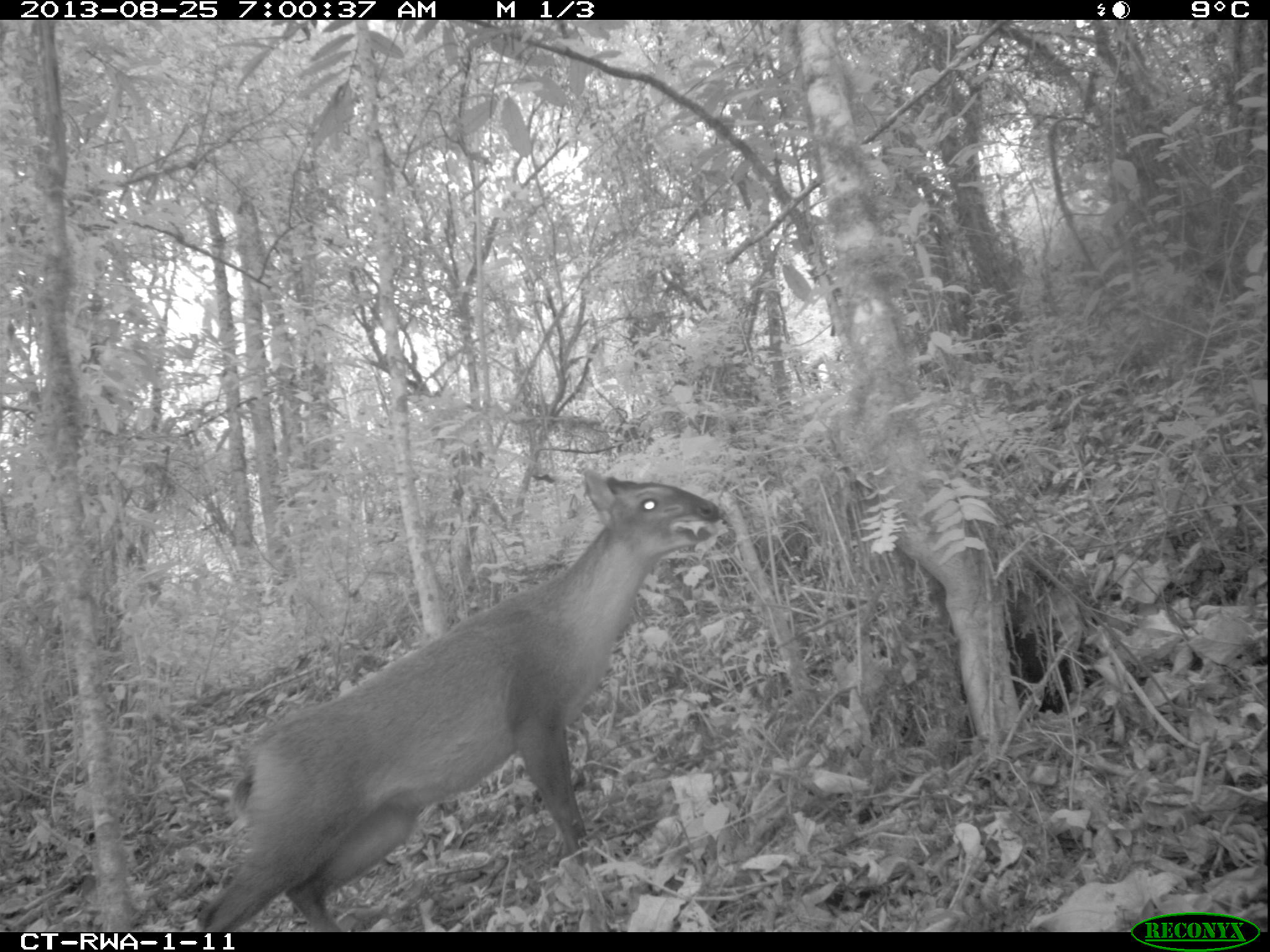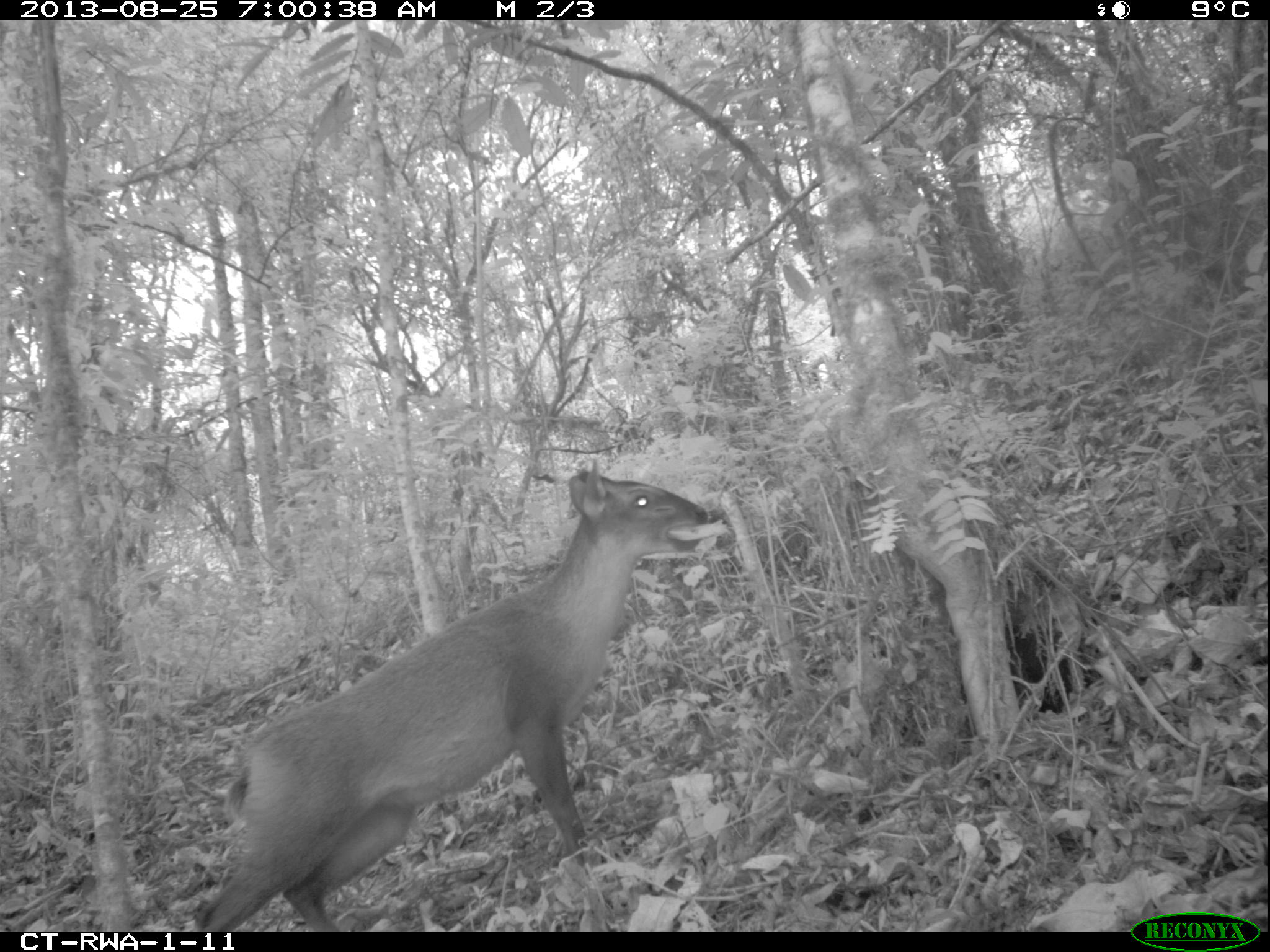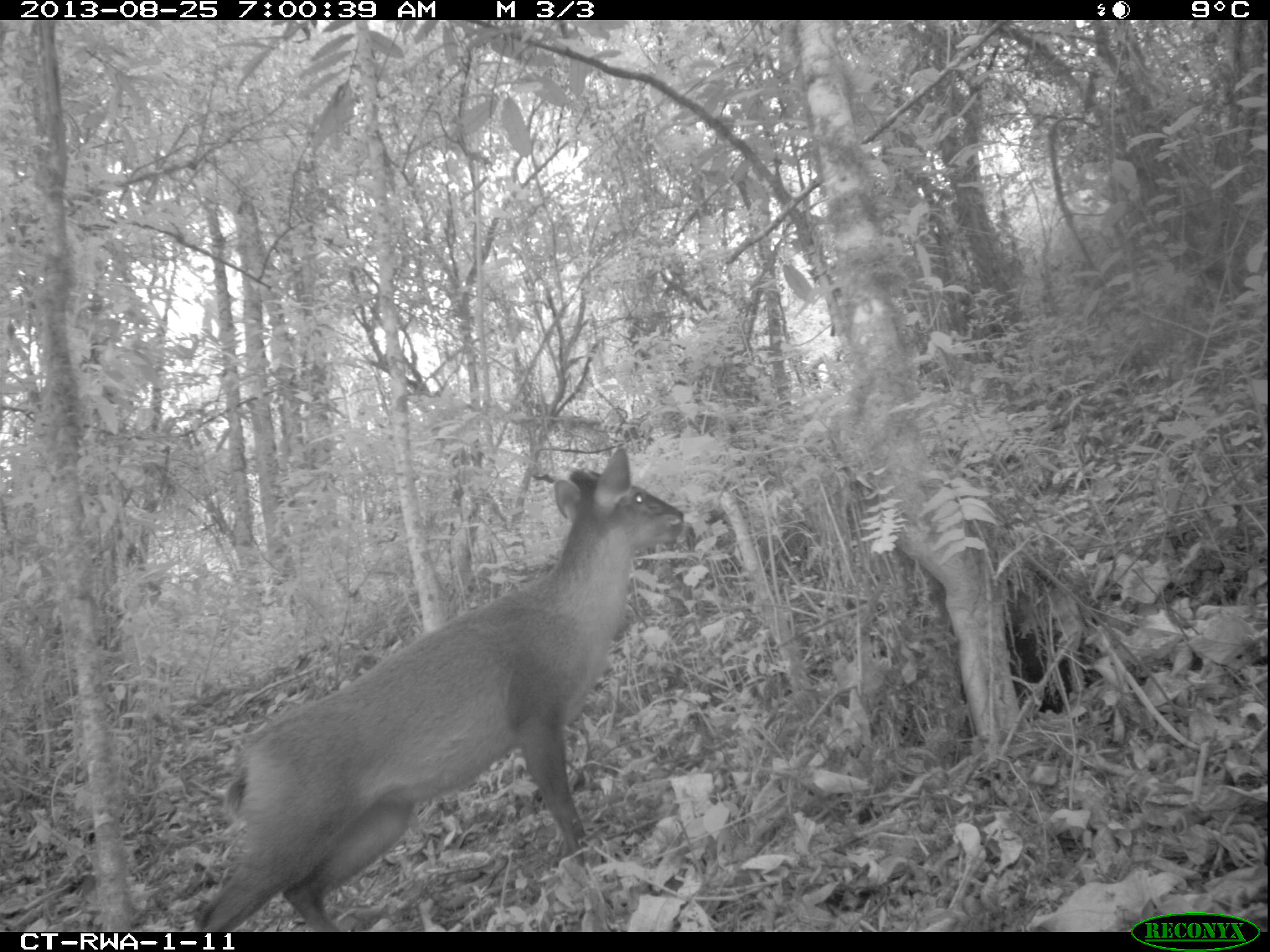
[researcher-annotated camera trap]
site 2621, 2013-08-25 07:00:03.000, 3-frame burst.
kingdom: Animalia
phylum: Chordata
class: Mammalia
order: Artiodactyla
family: Bovidae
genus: Cephalophus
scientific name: Cephalophus nigrifrons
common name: black-fronted duiker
Cephalophus nigrifrons (black-fronted duiker), count 1.